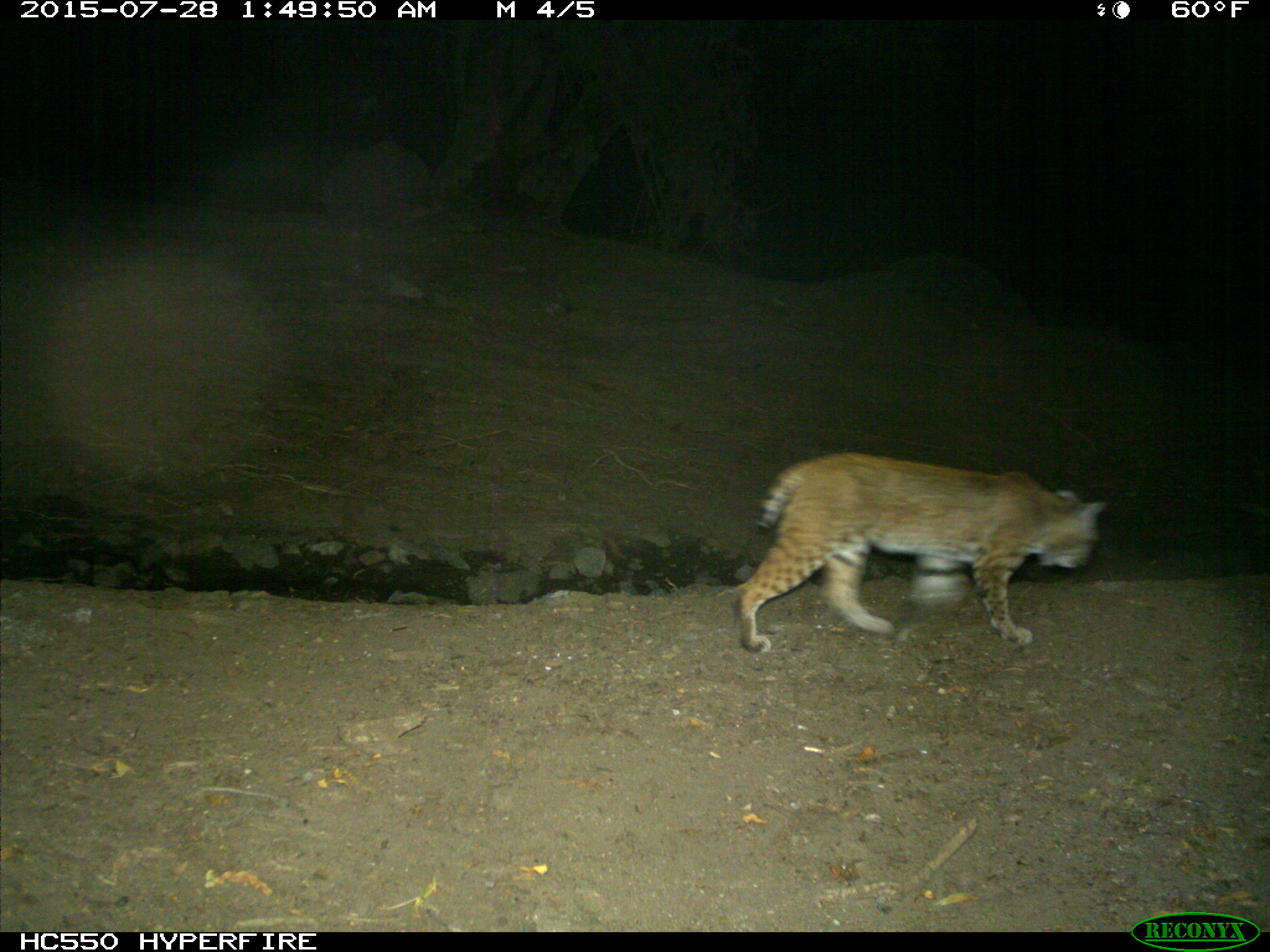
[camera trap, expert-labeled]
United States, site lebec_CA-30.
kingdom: Animalia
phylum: Chordata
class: Mammalia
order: Carnivora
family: Felidae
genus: Lynx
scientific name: Lynx rufus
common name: bobcat